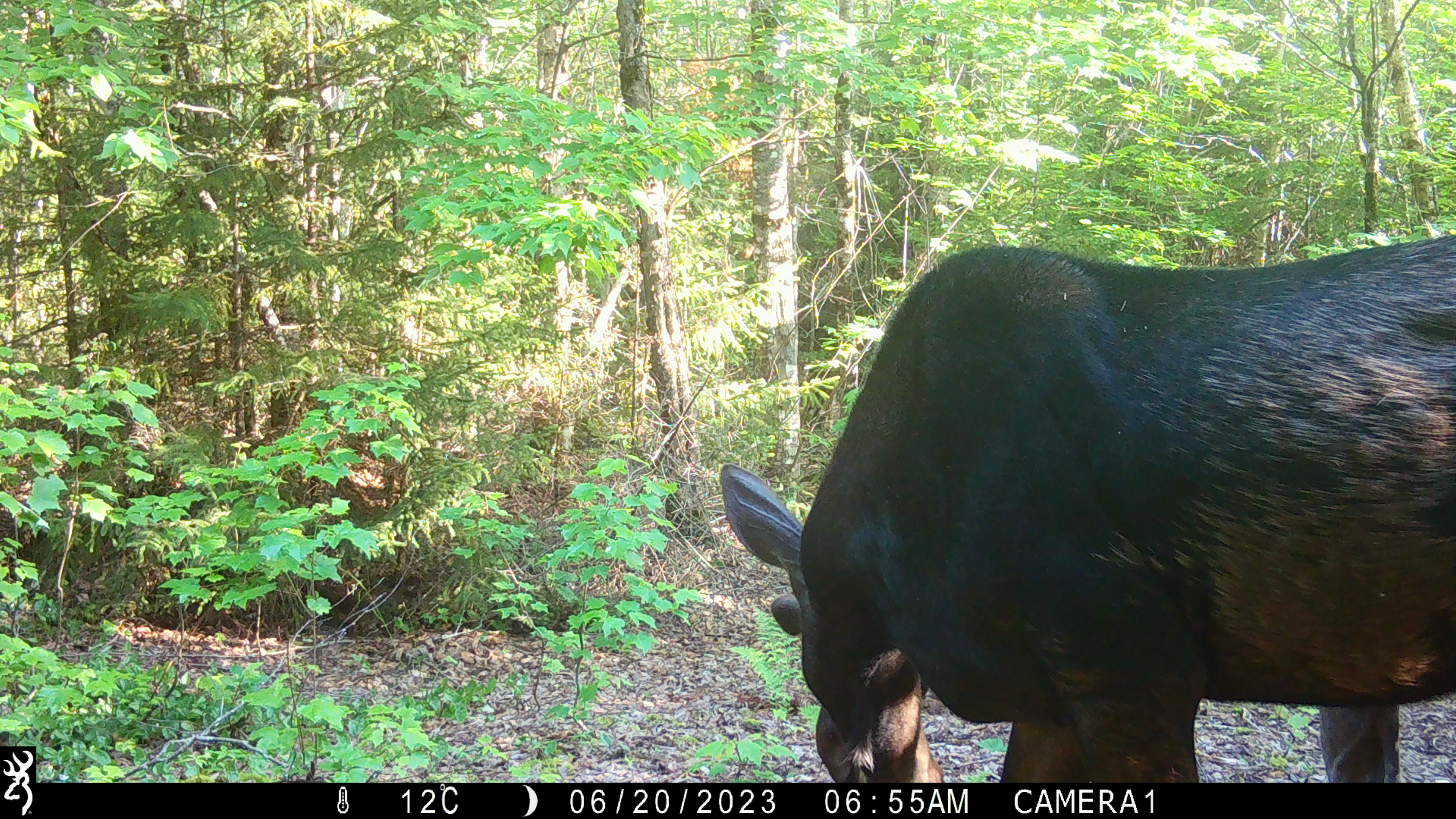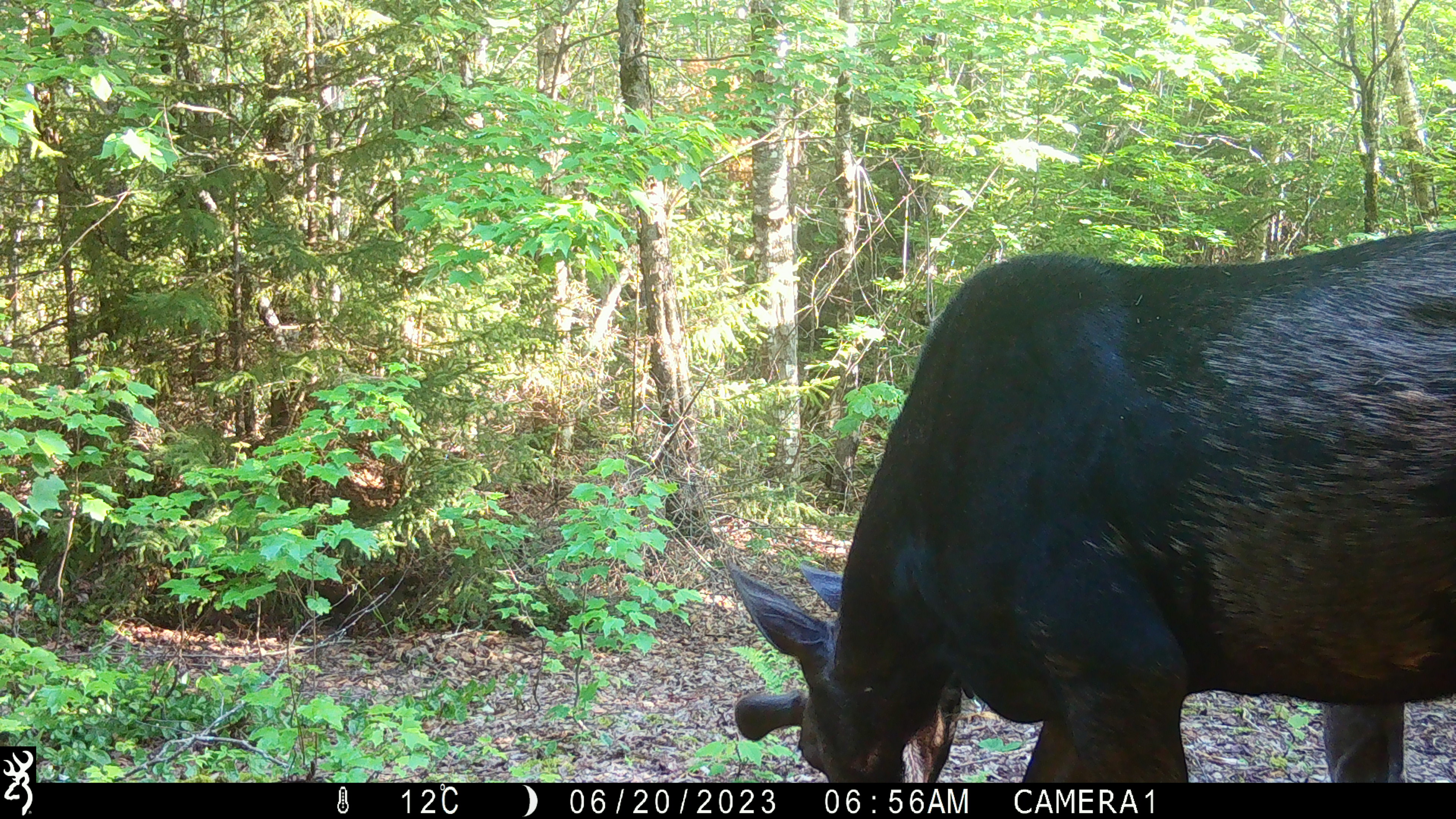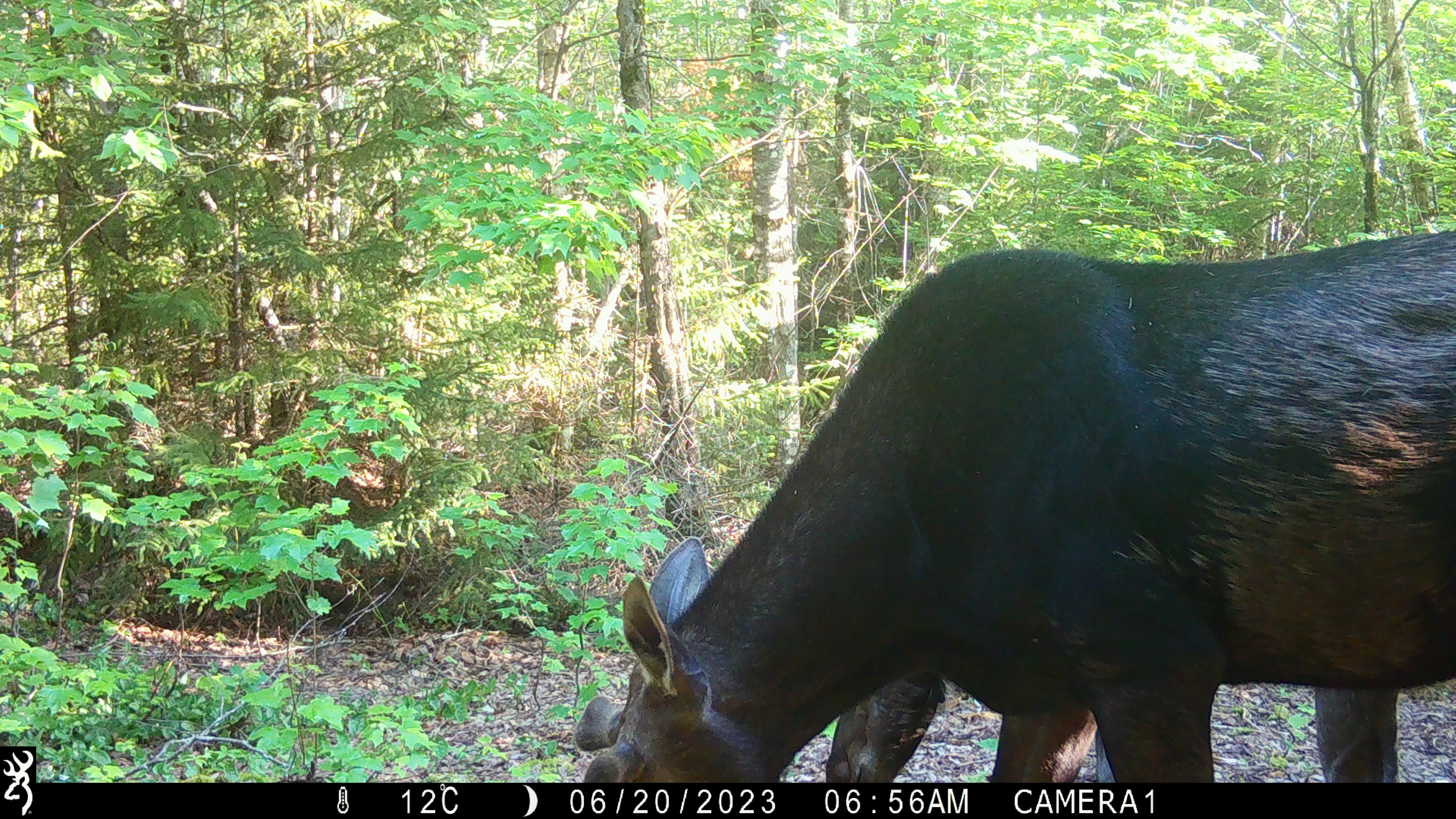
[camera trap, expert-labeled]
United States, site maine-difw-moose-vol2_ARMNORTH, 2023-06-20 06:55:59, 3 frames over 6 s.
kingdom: Animalia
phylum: Chordata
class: Mammalia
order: Artiodactyla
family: Cervidae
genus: Alces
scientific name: Alces alces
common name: moose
Moose (Alces alces).